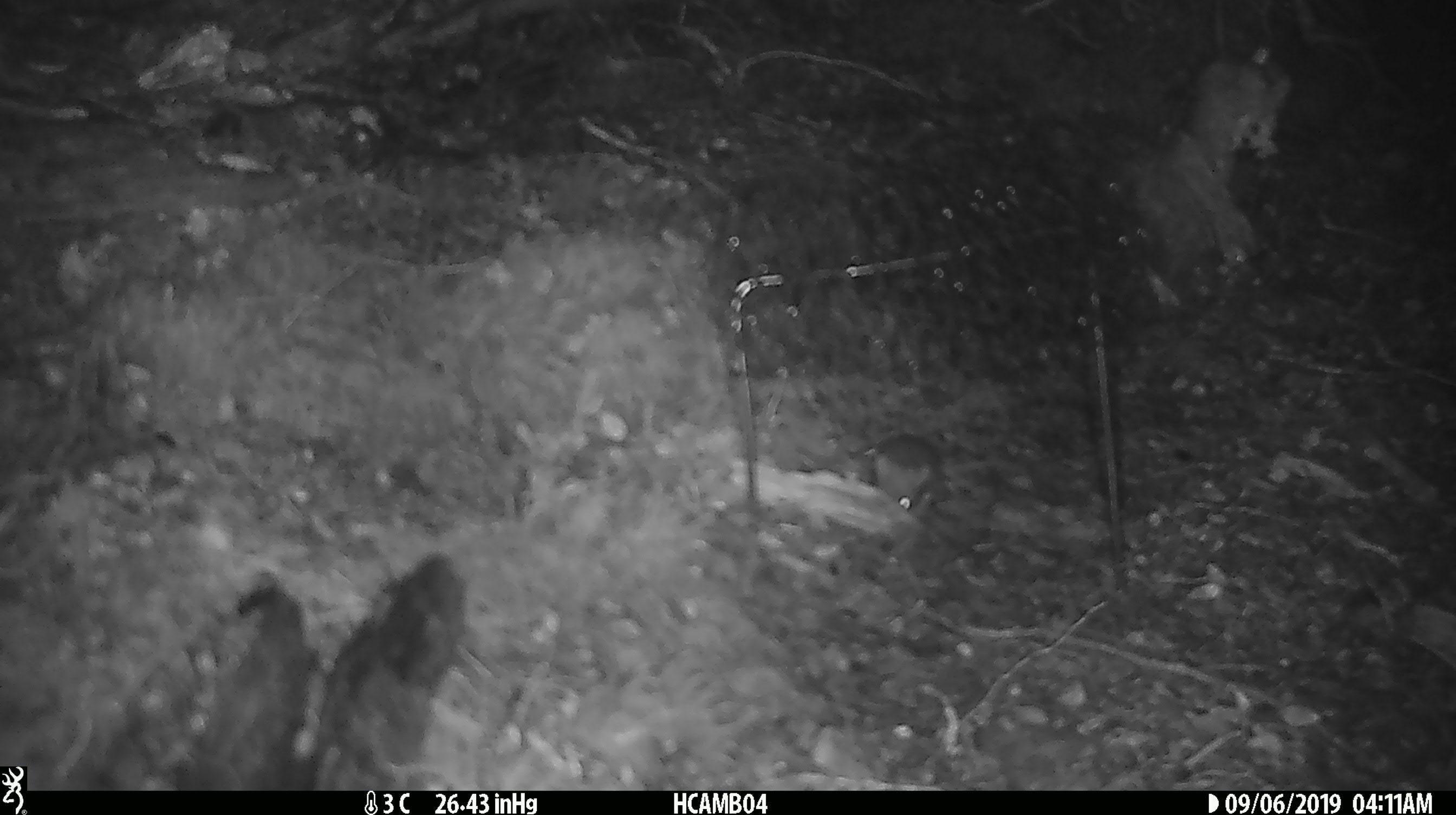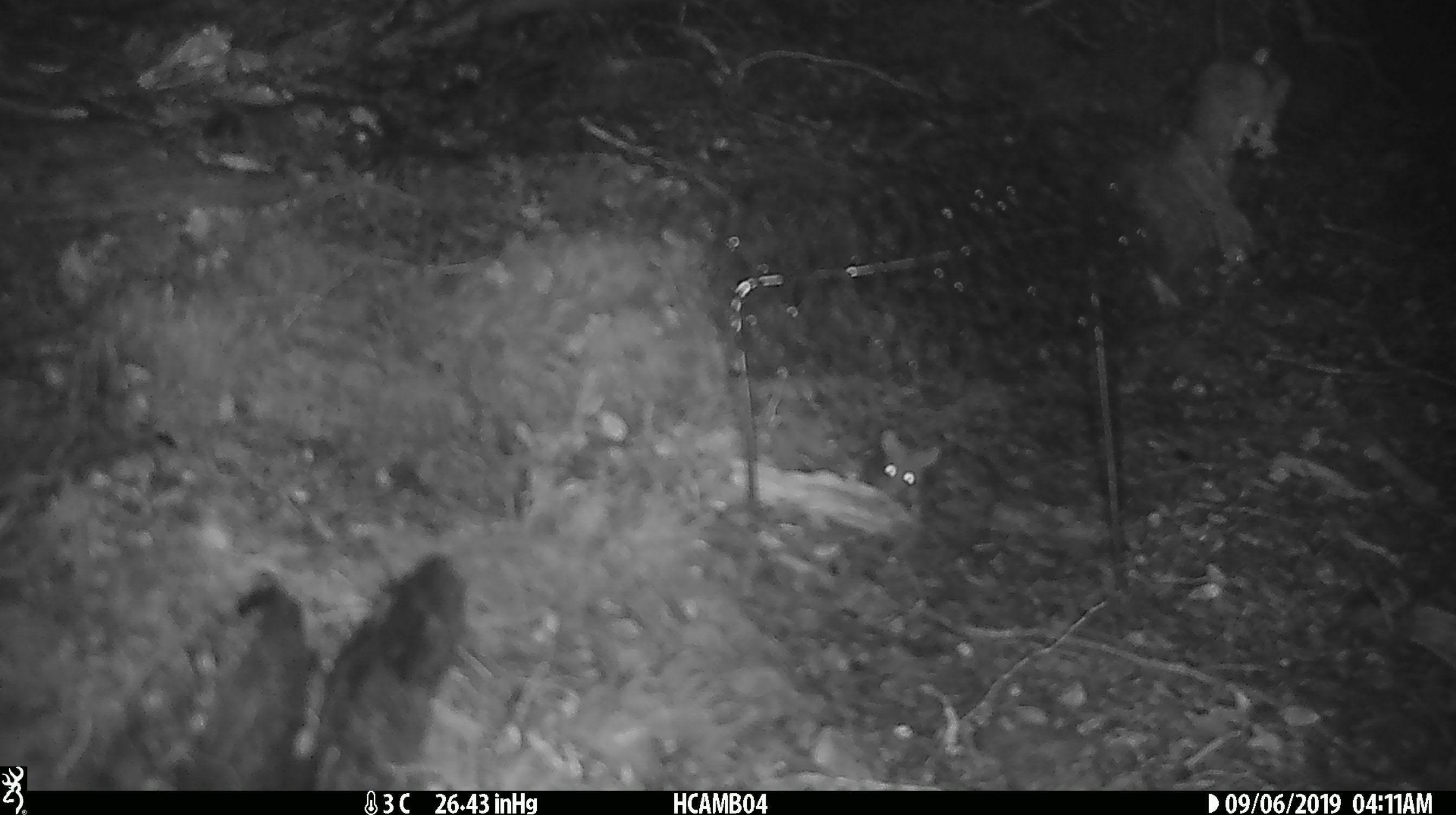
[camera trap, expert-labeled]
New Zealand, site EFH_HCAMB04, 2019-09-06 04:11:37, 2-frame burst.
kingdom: Animalia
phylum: Chordata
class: Mammalia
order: Rodentia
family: Muridae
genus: Mus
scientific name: Mus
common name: mouse